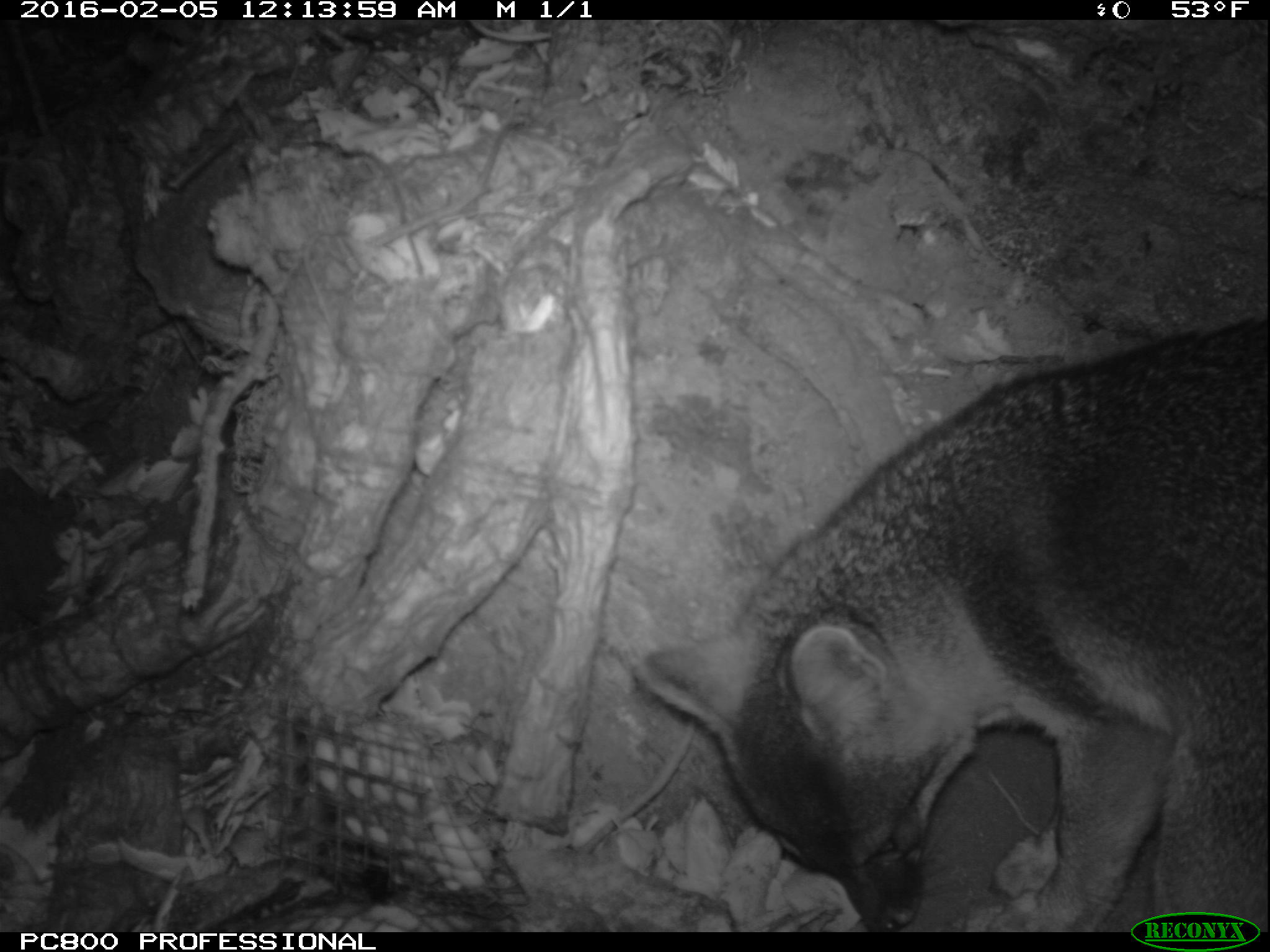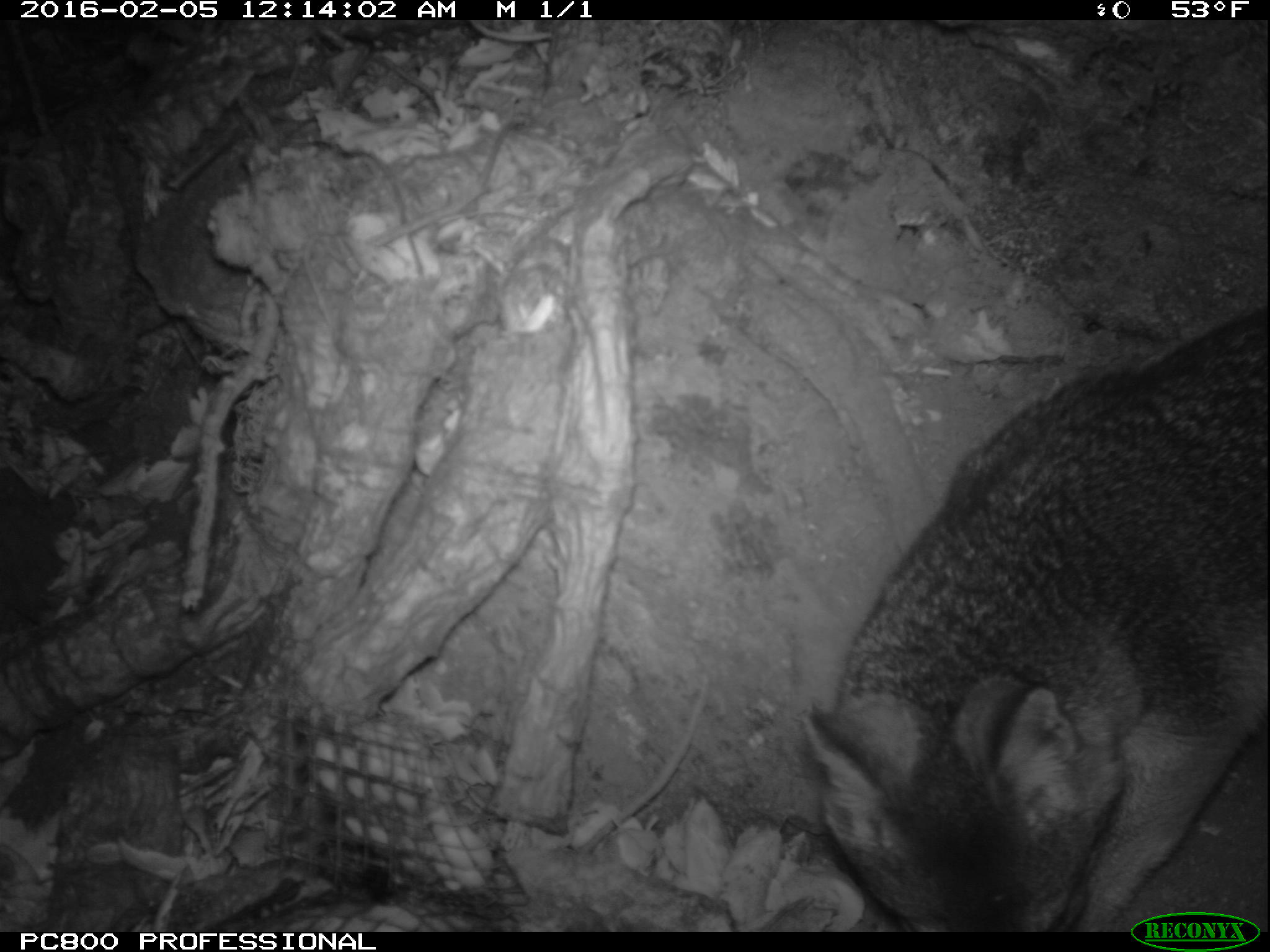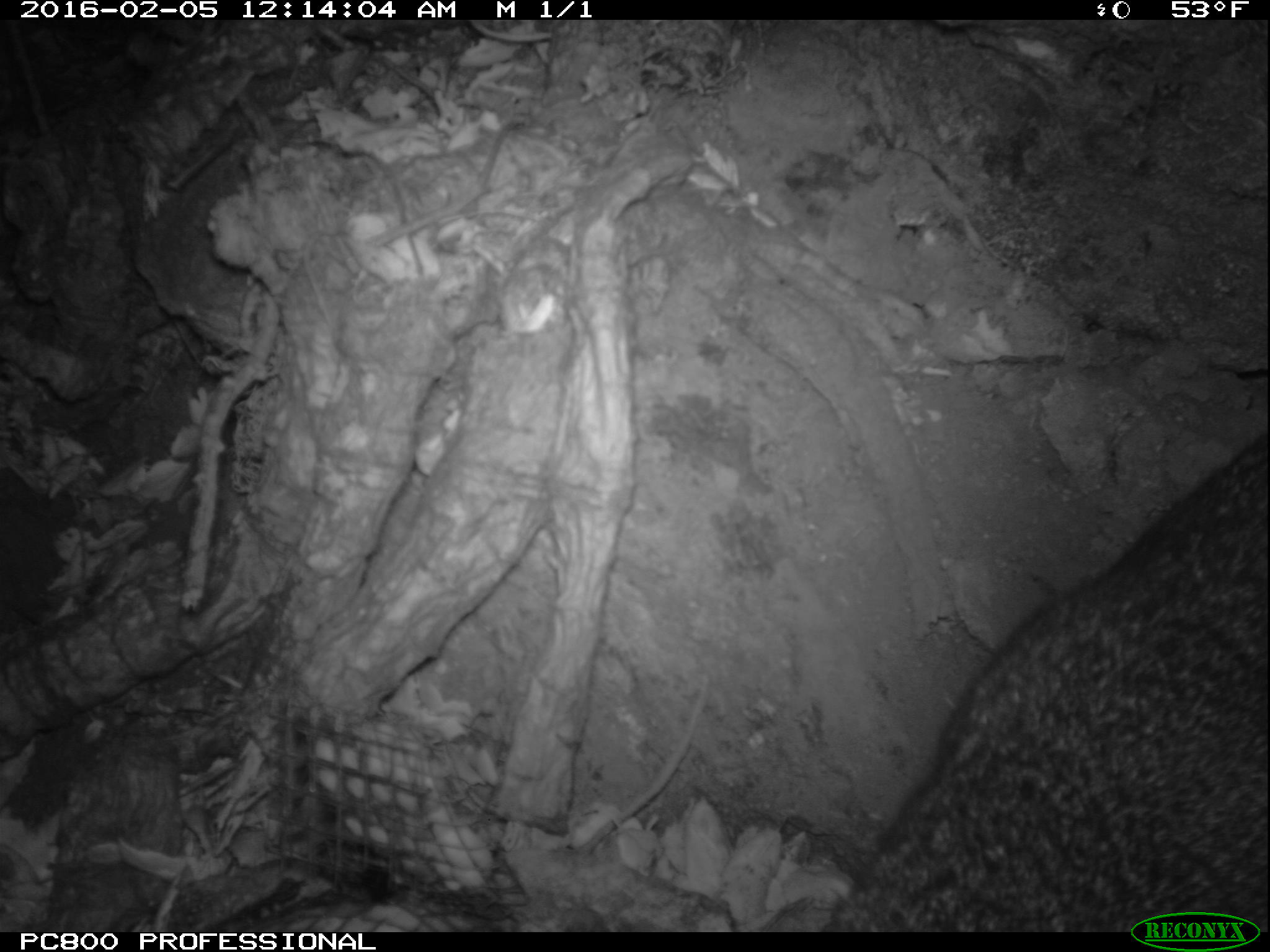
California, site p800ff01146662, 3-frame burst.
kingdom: Animalia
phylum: Chordata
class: Mammalia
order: Carnivora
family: Canidae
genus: Urocyon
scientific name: Urocyon littoralis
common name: island fox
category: fox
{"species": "fox (island fox) (Urocyon littoralis)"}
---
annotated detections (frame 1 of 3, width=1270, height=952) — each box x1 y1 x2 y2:
fox: 635 317 1269 932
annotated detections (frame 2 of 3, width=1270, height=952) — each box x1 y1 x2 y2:
fox: 806 310 1269 933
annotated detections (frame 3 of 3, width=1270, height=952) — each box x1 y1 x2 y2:
fox: 819 436 1269 928